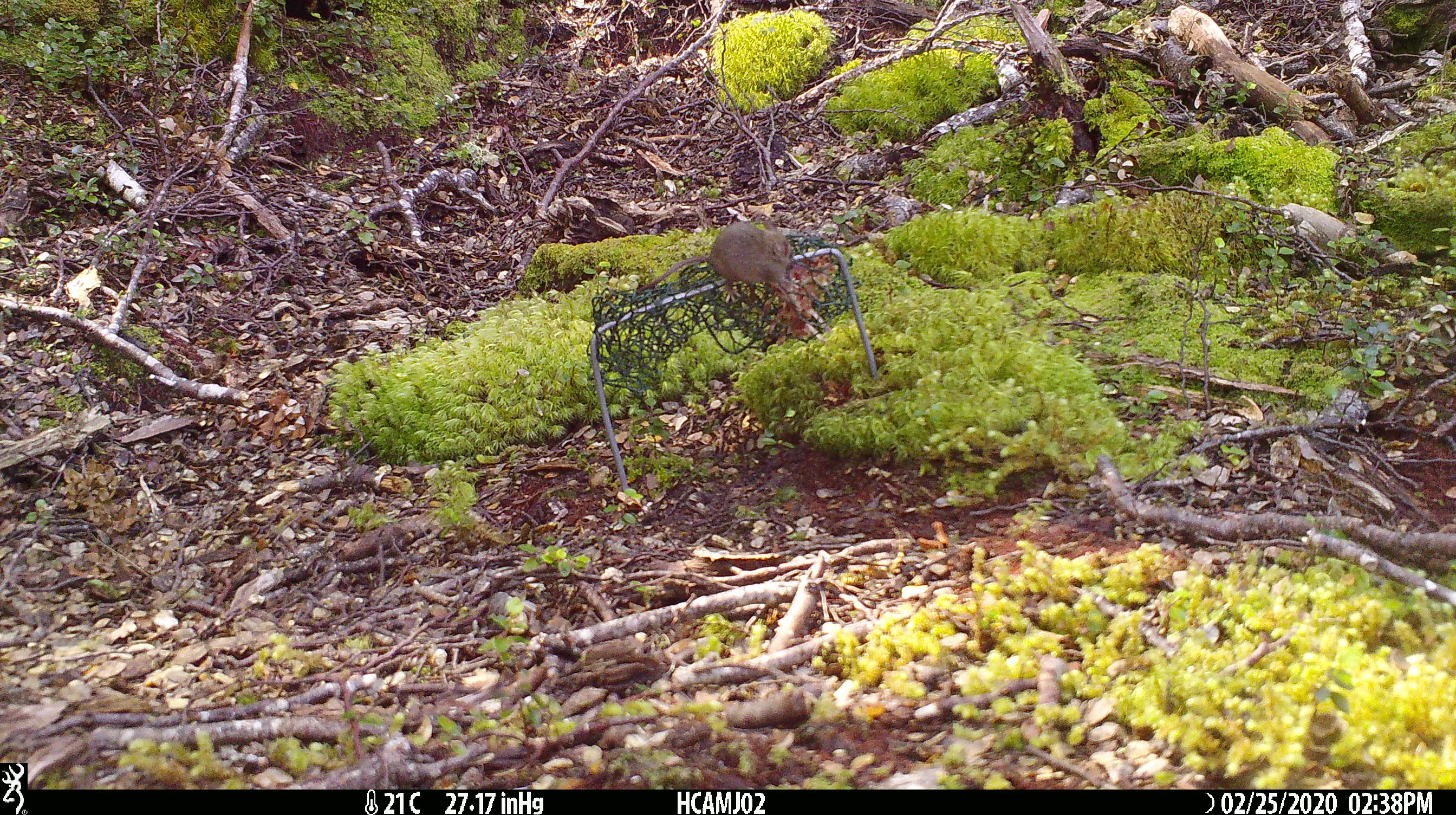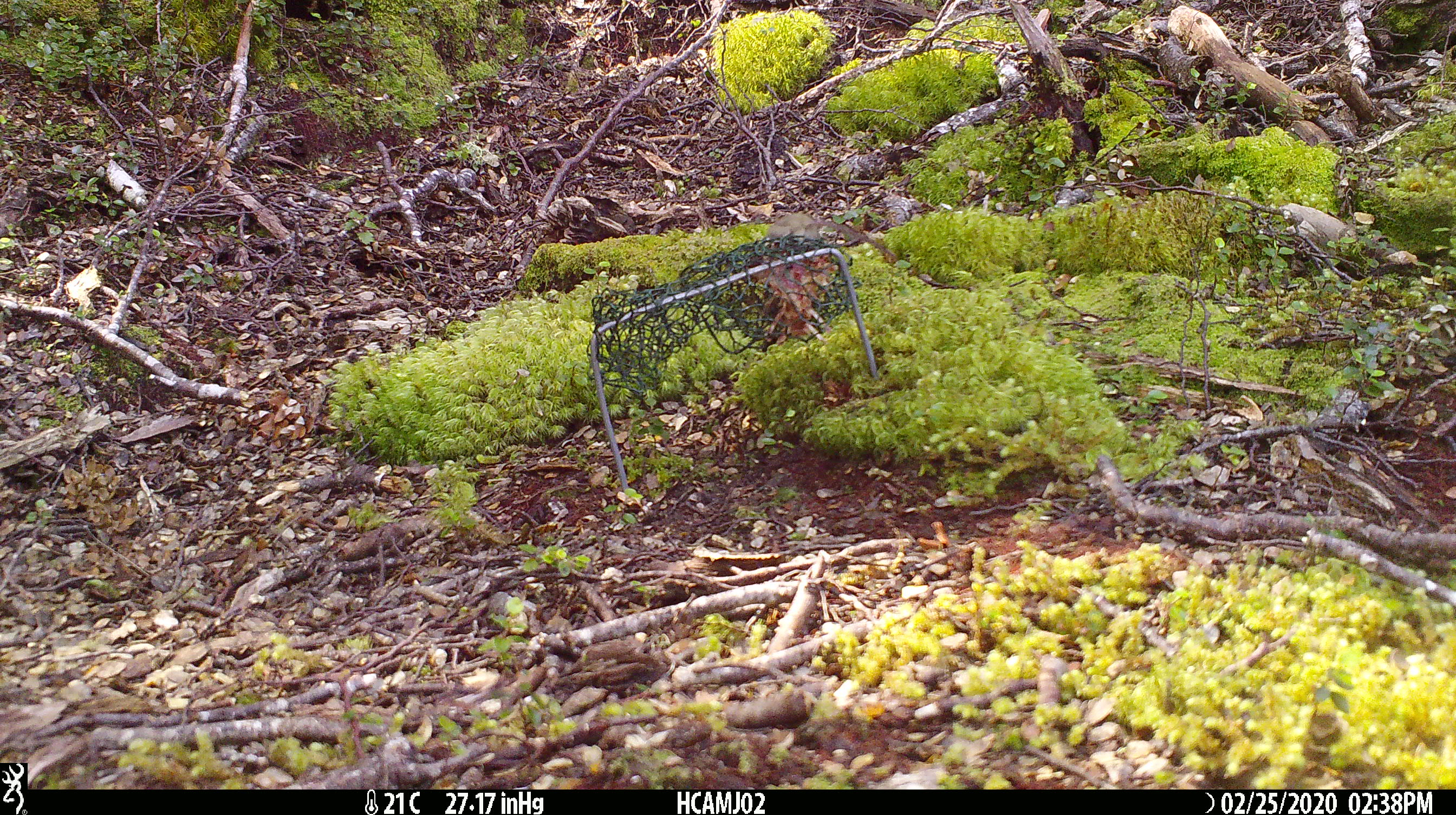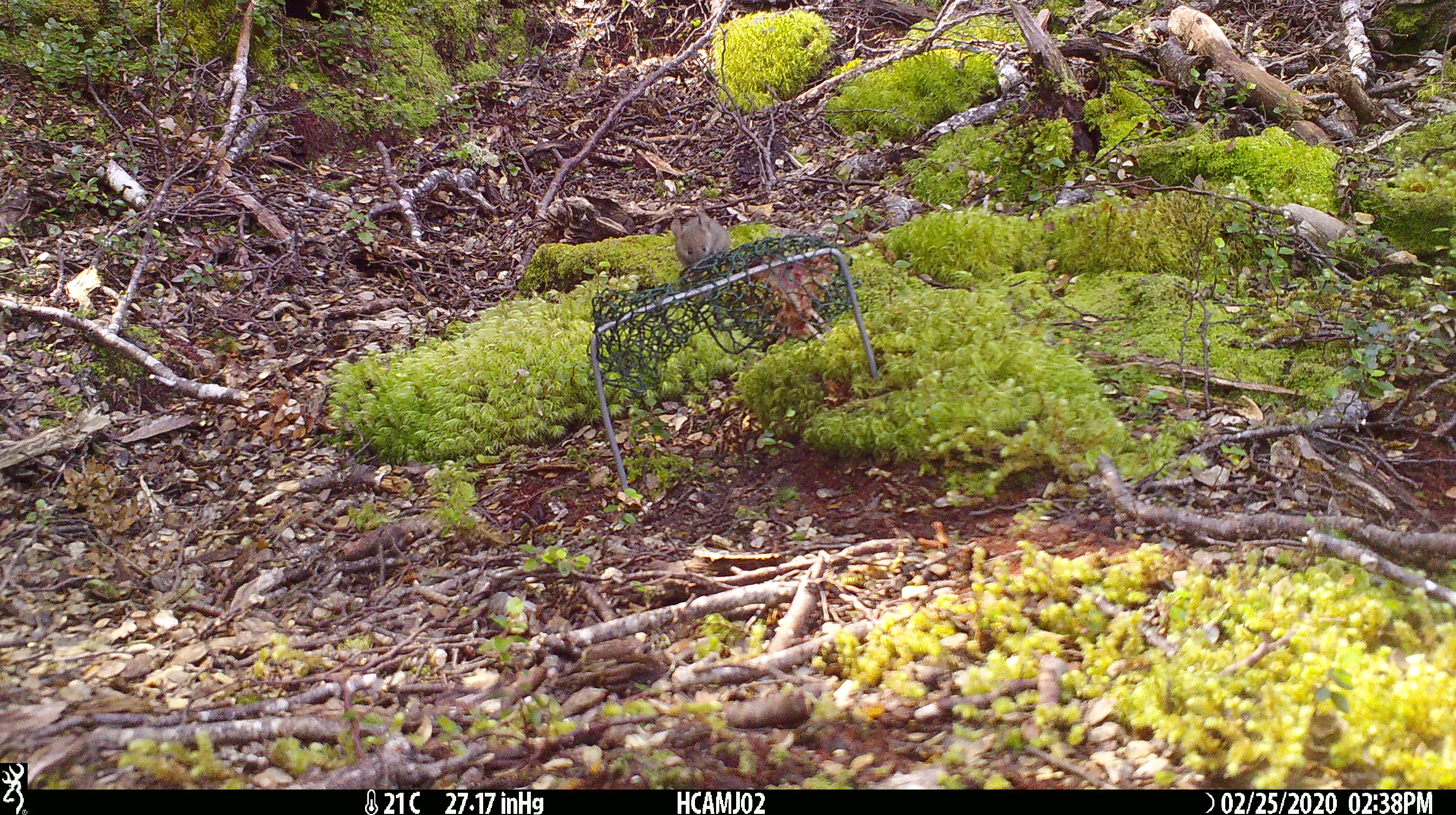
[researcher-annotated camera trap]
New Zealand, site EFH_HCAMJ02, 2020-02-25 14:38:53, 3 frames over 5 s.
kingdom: Animalia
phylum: Chordata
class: Mammalia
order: Rodentia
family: Muridae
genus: Mus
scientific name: Mus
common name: mouse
Mouse (Mus).